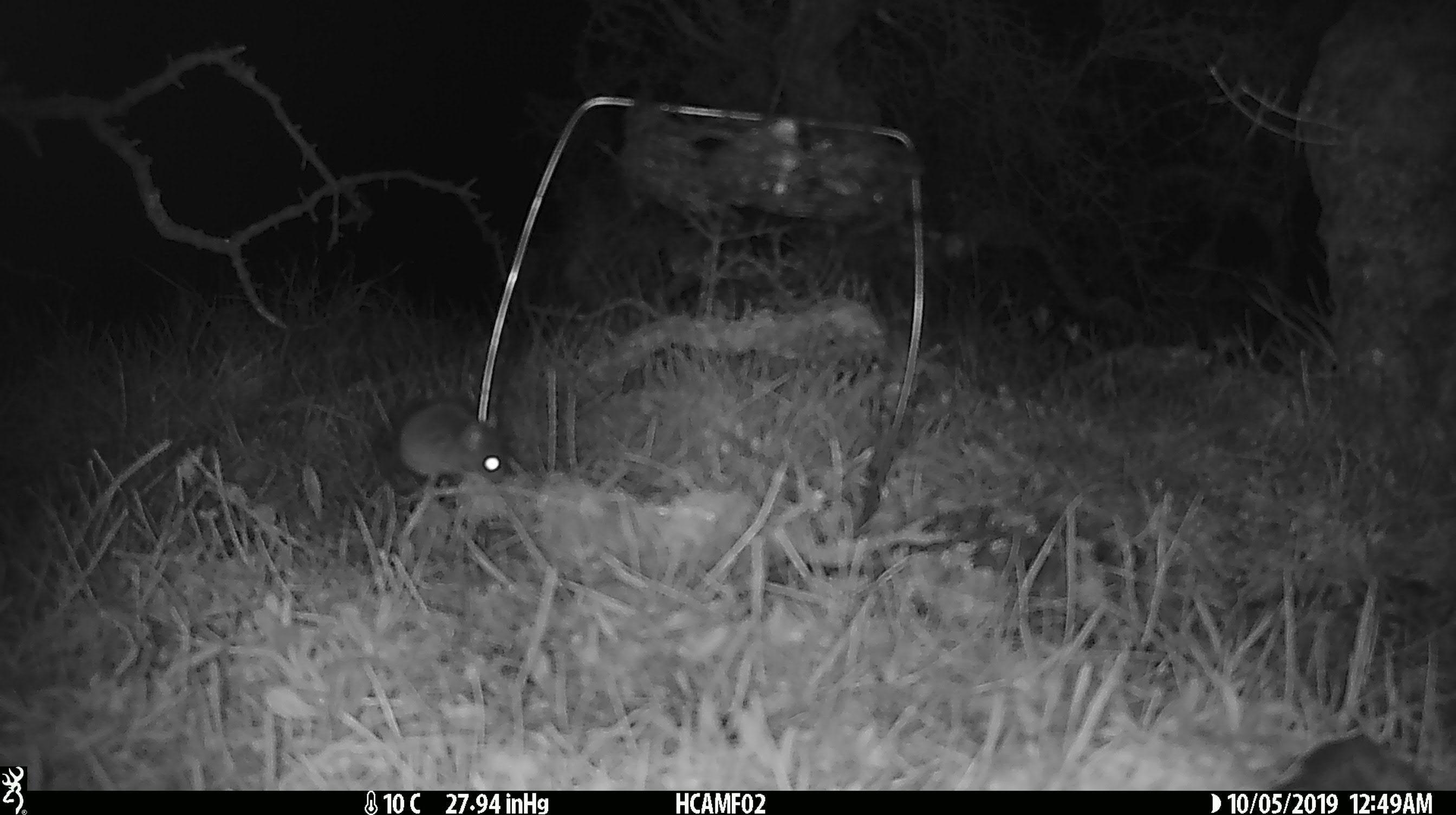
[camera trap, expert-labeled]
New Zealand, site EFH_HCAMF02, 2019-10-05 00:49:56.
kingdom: Animalia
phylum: Chordata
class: Mammalia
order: Rodentia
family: Muridae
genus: Mus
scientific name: Mus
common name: mouse